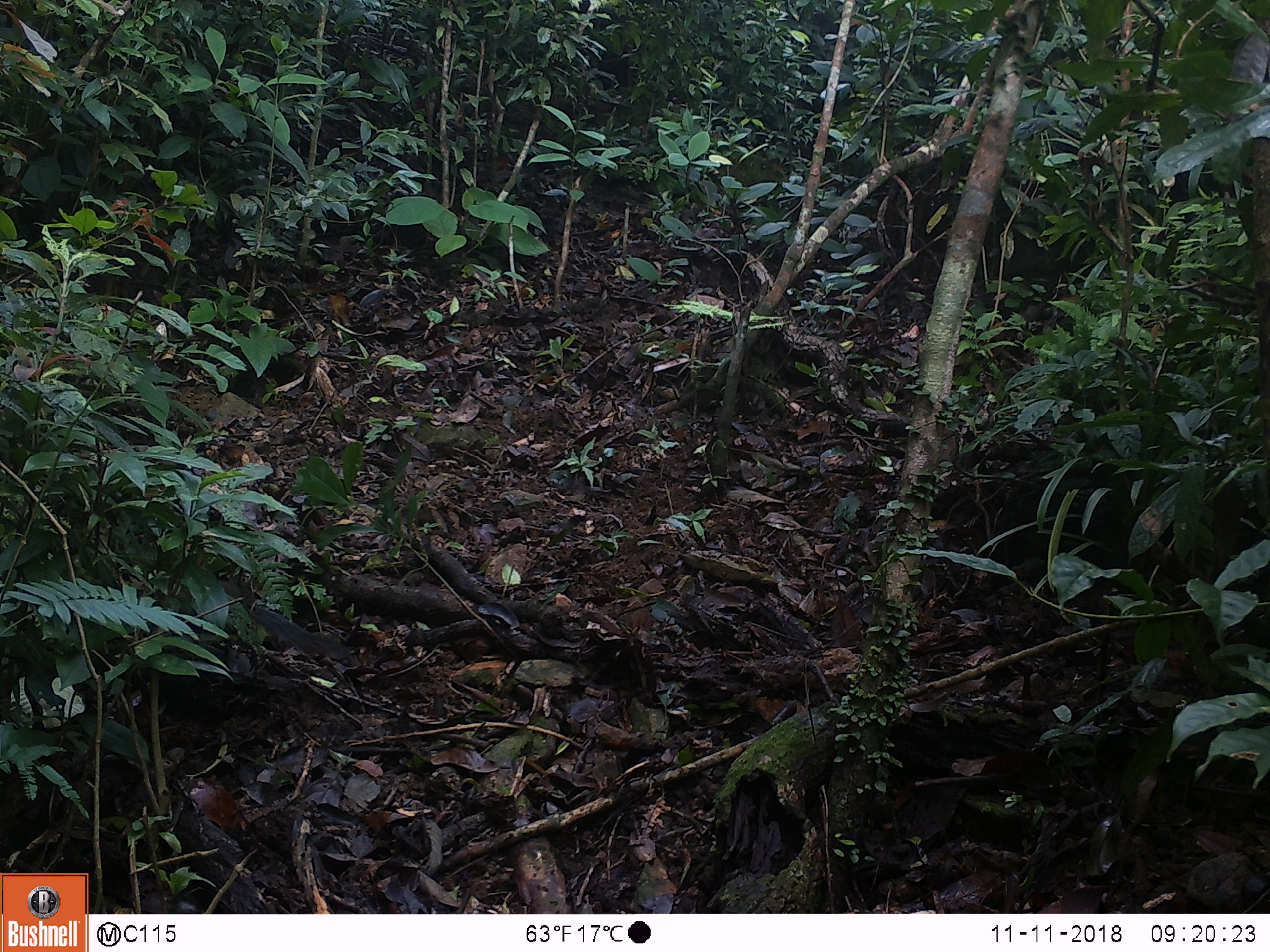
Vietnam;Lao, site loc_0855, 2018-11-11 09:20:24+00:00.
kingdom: Animalia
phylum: Chordata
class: Mammalia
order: Rodentia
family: Sciuridae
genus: Dremomys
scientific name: Dremomys rufigenis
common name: red-cheeked squirrel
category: red cheeked squirrel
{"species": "red cheeked squirrel (red-cheeked squirrel) (Dremomys rufigenis)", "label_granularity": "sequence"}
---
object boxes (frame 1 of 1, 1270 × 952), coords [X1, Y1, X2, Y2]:
red cheeked squirrel: [178, 579, 355, 664]